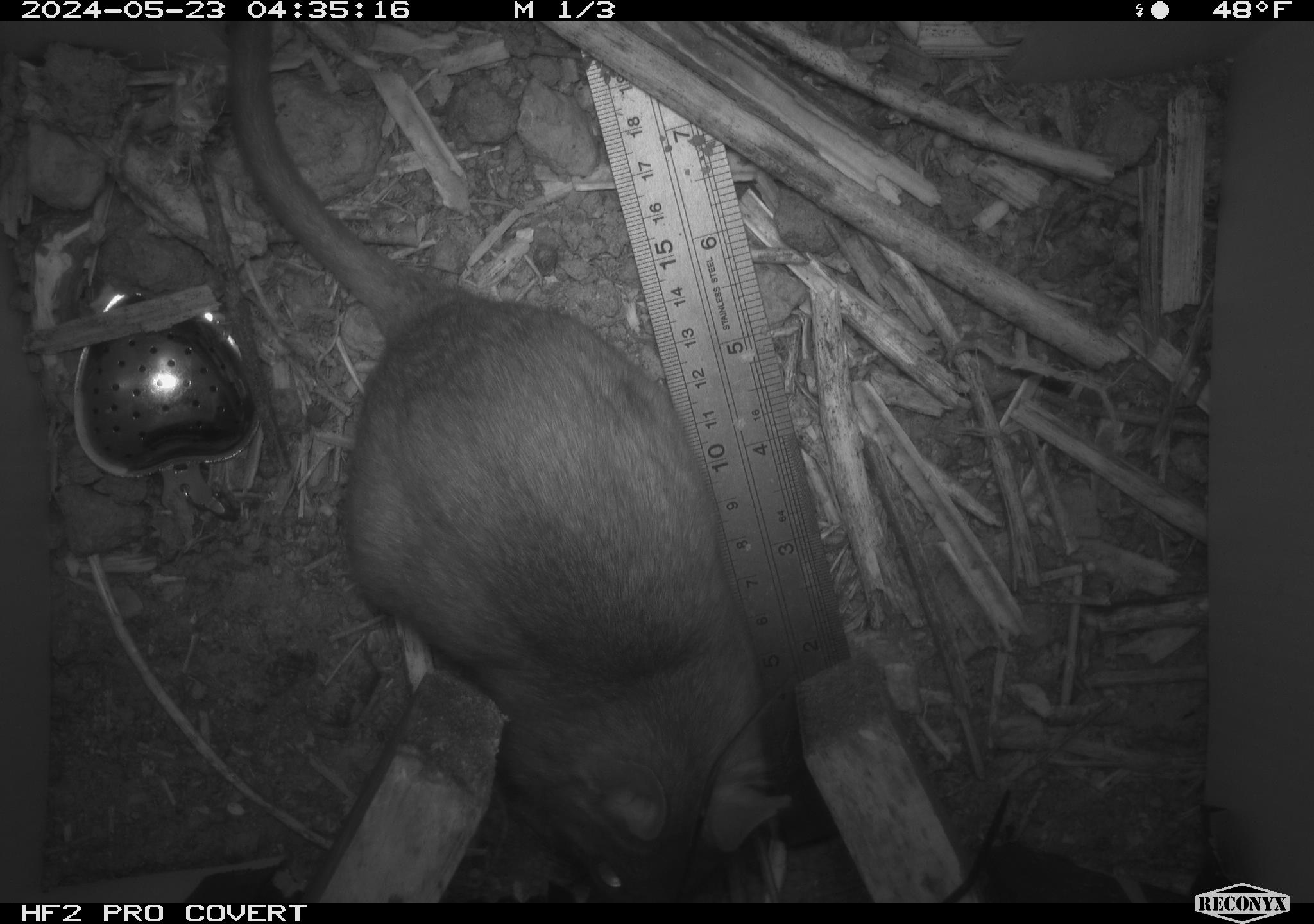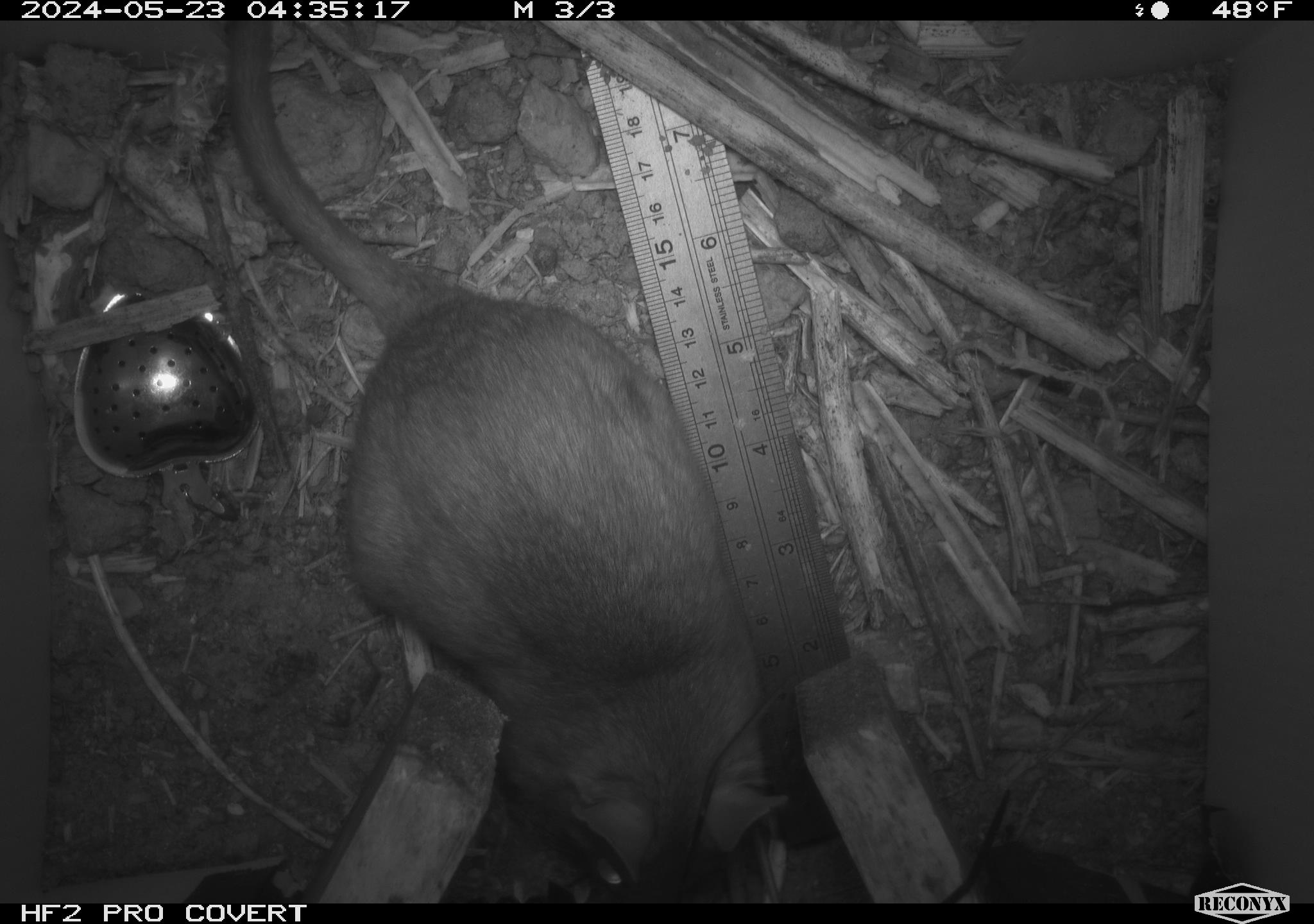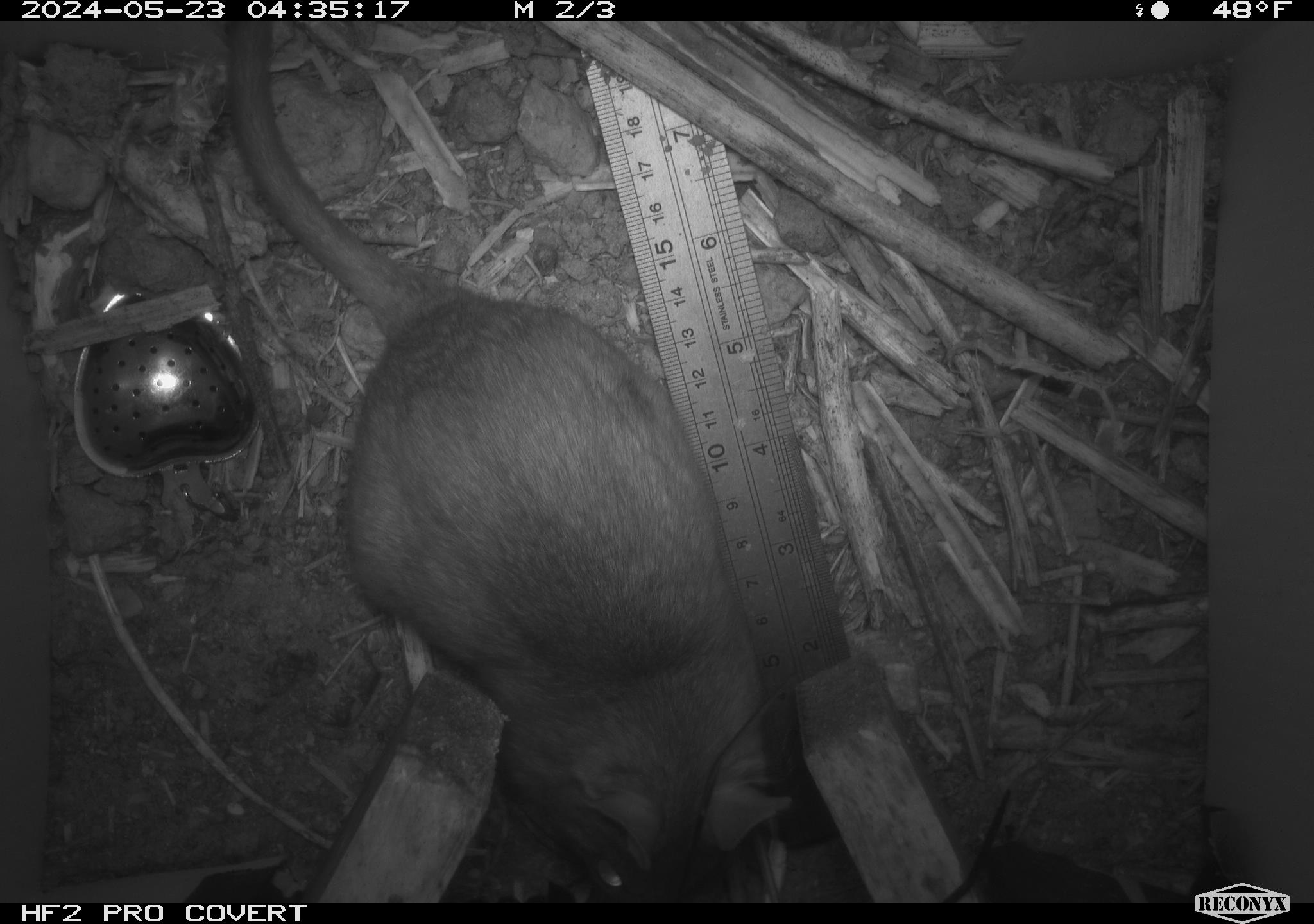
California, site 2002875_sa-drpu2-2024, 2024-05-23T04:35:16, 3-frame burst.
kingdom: Animalia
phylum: Chordata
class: Mammalia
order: Rodentia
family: Cricetidae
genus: Neotoma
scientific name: Neotoma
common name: pack rat or woodrat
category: neotoma species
Neotoma species (pack rat or woodrat) (Neotoma).